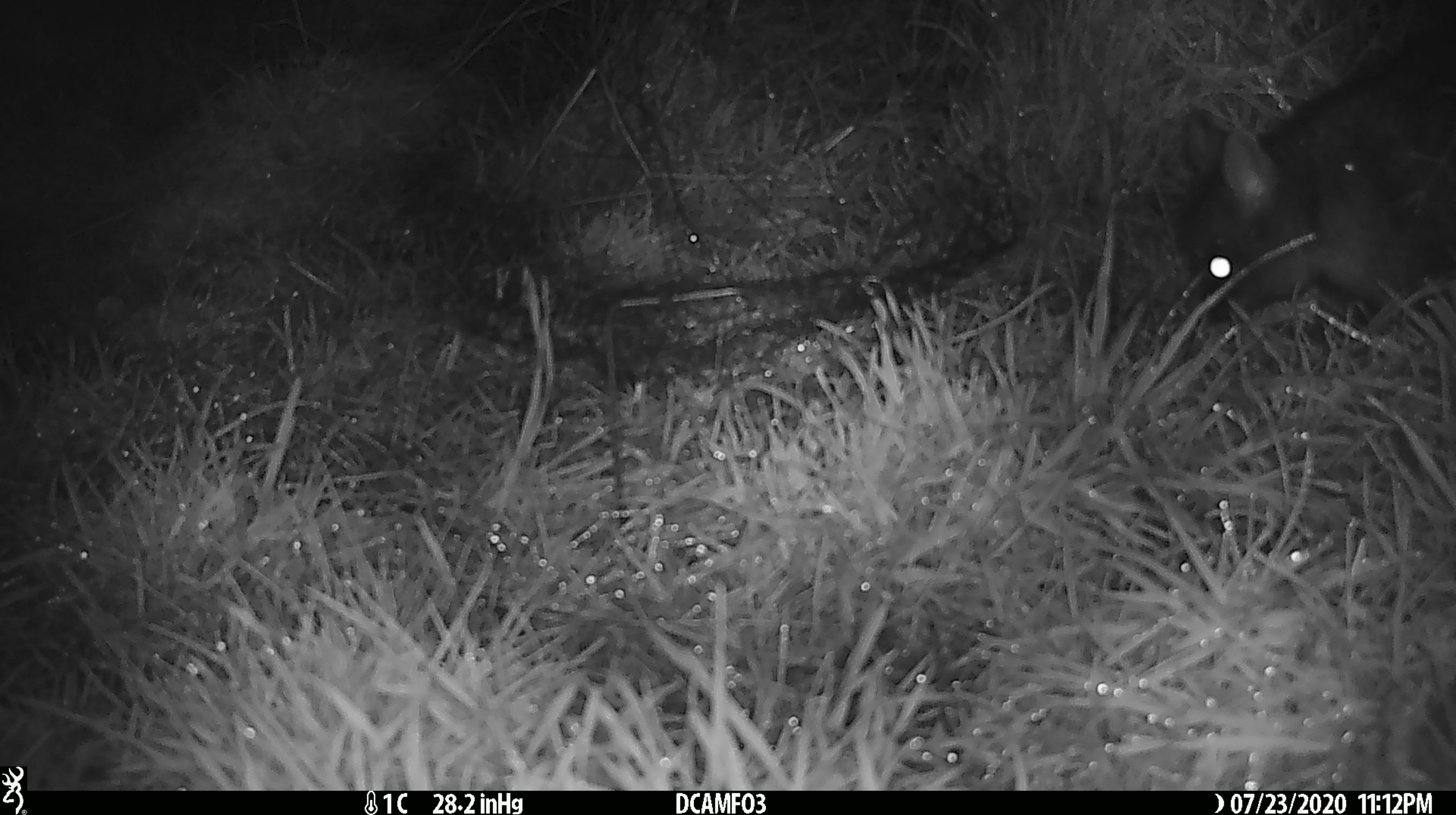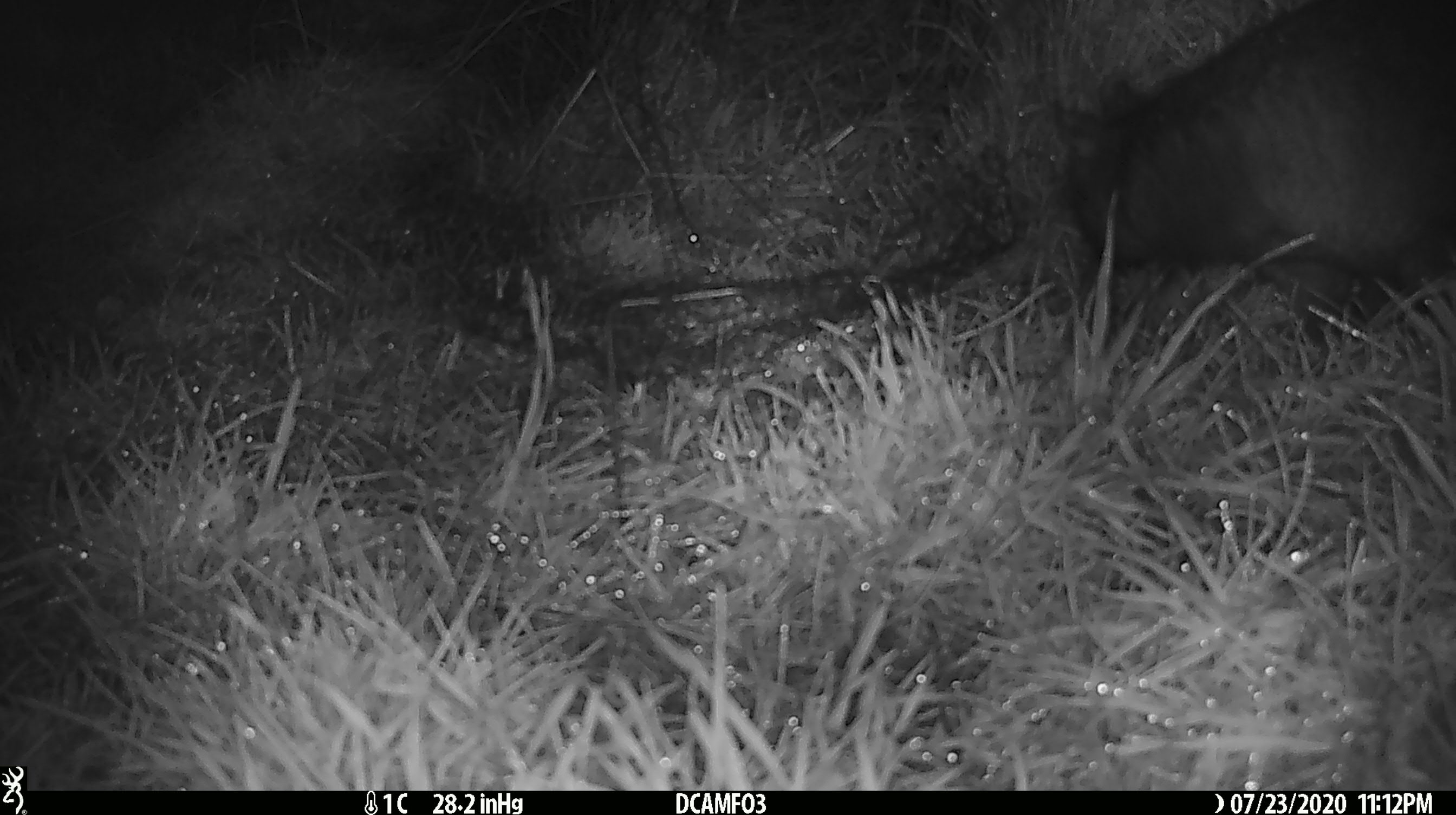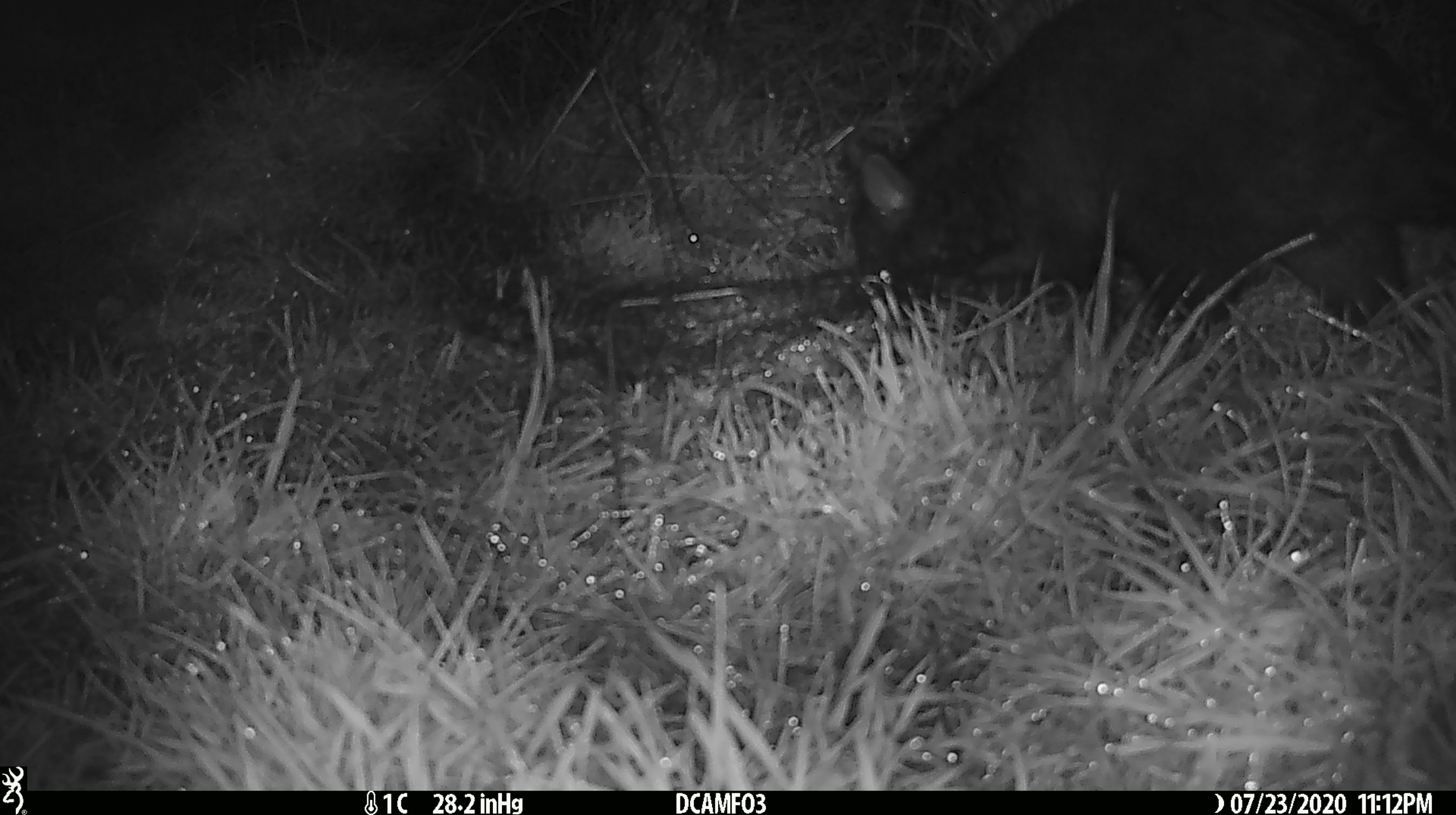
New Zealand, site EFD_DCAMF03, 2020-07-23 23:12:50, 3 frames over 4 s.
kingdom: Animalia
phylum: Chordata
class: Mammalia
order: Diprotodontia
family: Phalangeridae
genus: Trichosurus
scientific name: Trichosurus vulpecula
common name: common brushtail possum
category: possum